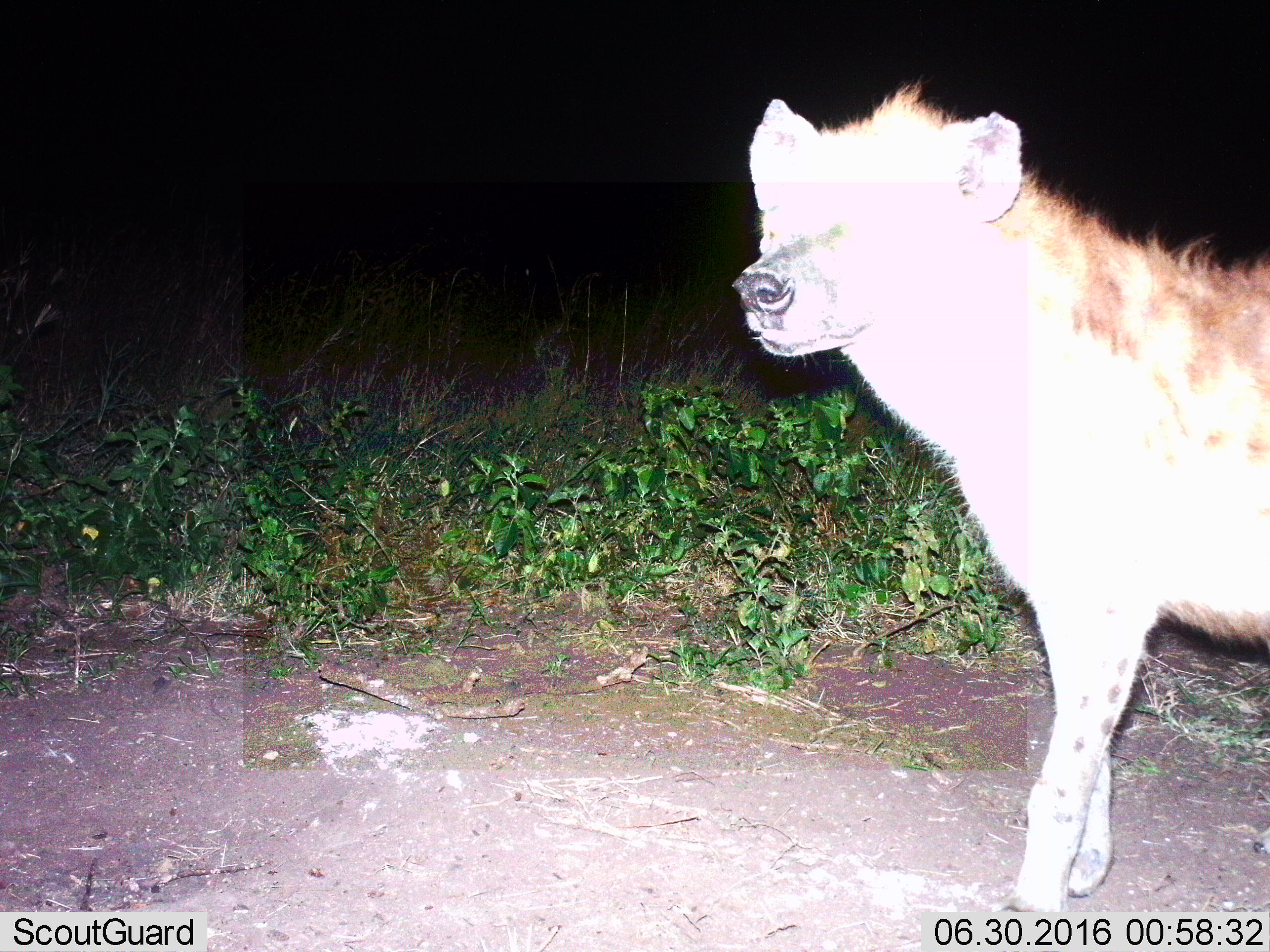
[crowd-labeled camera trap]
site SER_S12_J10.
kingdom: Animalia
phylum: Chordata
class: Mammalia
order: Carnivora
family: Hyaenidae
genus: Crocuta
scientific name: Crocuta crocuta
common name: spotted hyena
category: hyenaspotted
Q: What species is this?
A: Hyenaspotted (spotted hyena) (Crocuta crocuta).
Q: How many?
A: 1.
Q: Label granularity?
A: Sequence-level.